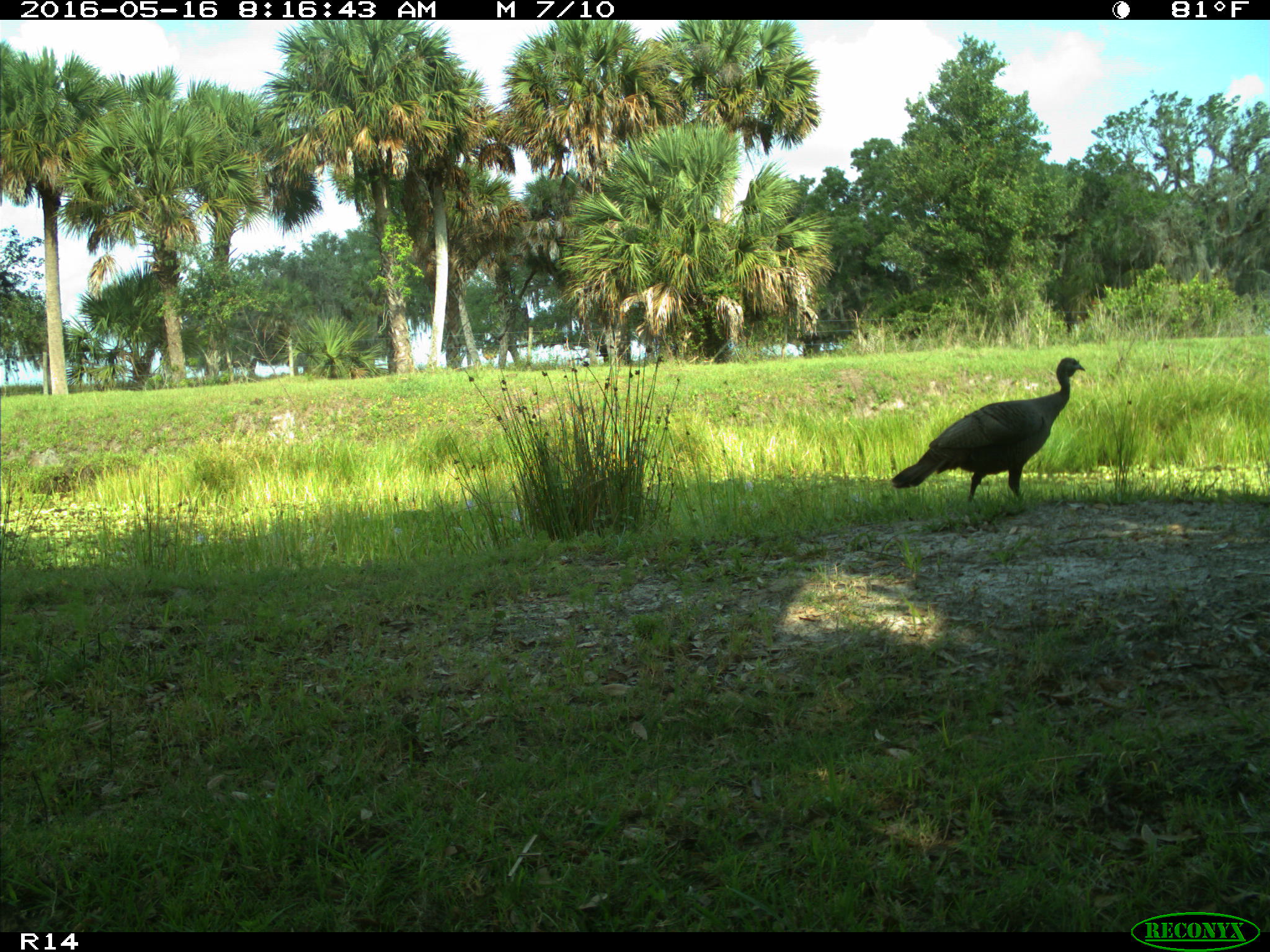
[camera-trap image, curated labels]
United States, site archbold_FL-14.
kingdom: Animalia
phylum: Chordata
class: Aves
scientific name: Aves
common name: birds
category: unidentified bird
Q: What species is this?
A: Unidentified bird (birds) (Aves).